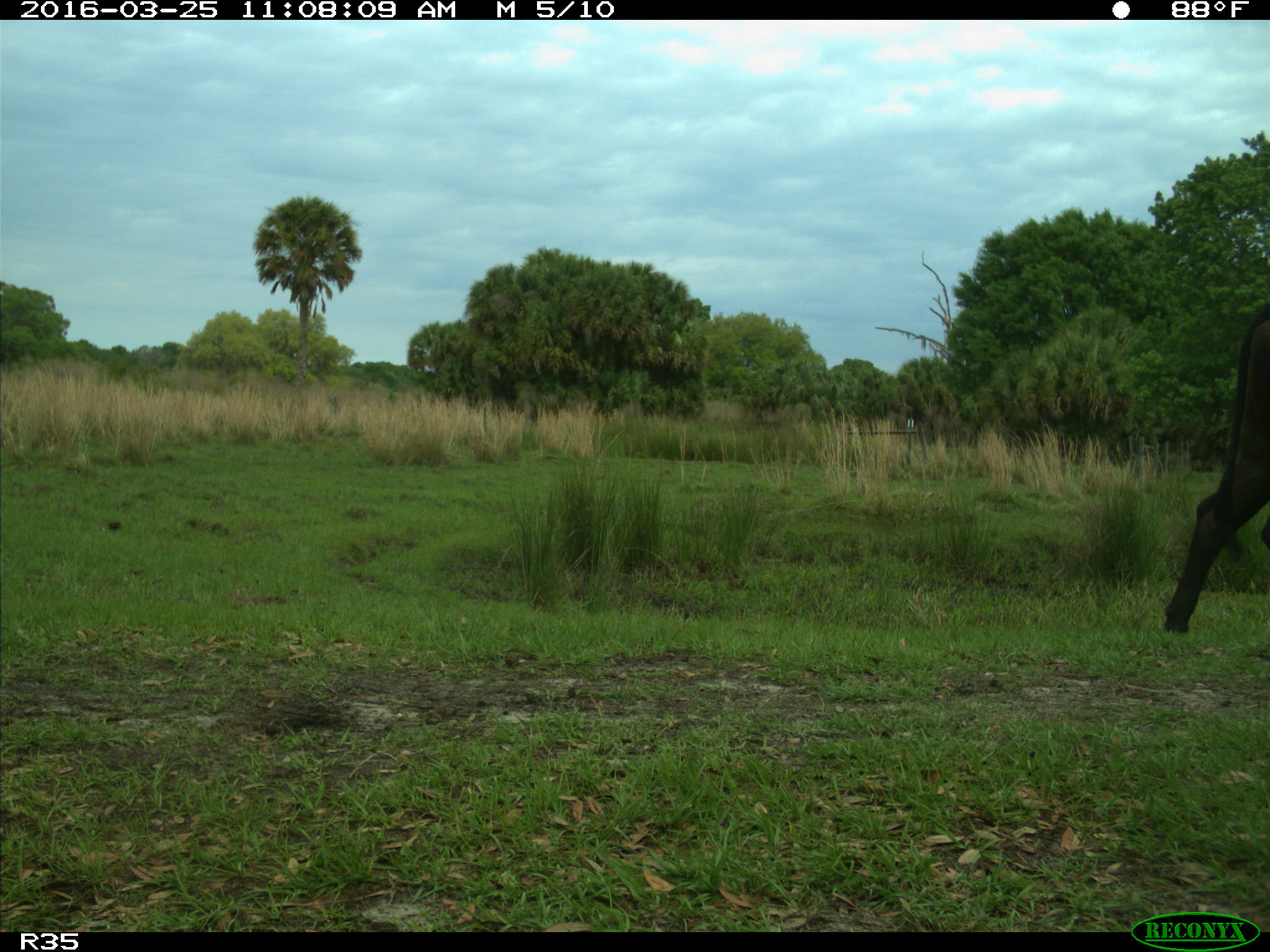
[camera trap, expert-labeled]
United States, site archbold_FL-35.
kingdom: Animalia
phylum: Chordata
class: Mammalia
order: Artiodactyla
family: Bovidae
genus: Bos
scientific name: Bos taurus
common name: domestic cow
Bos taurus (domestic cow).